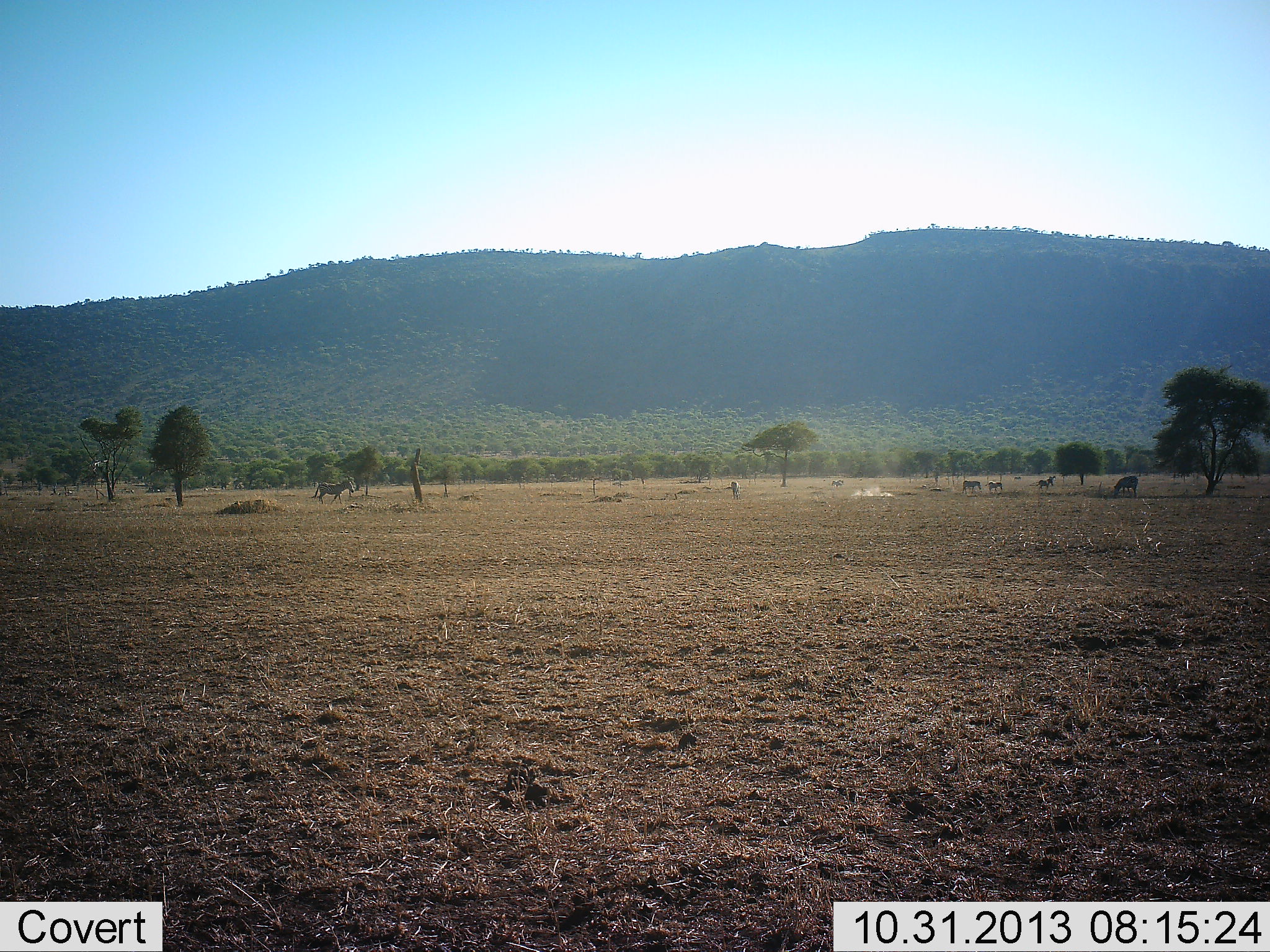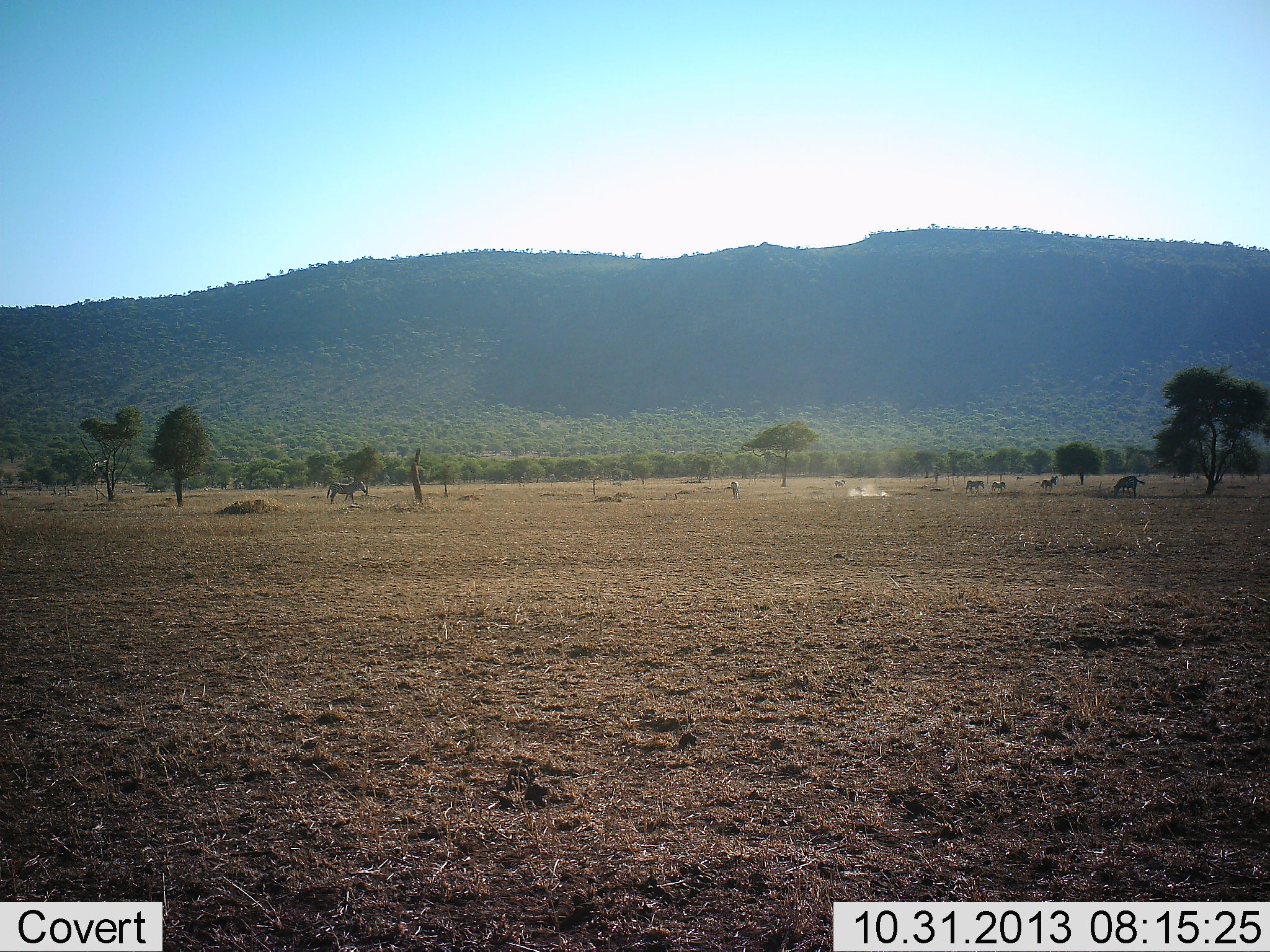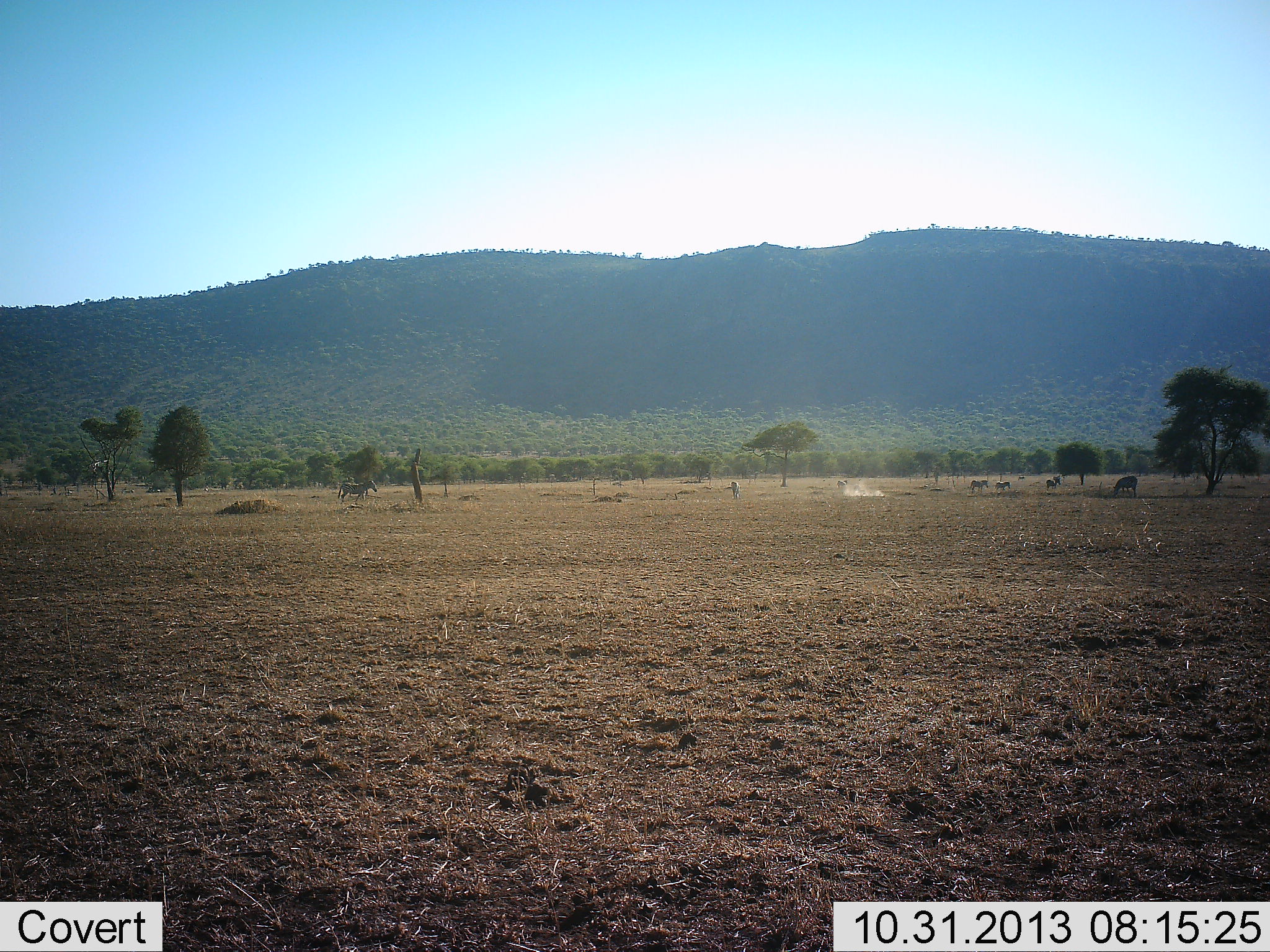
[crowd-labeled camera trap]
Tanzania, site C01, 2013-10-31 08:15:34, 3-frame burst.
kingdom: Animalia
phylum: Chordata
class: Mammalia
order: Perissodactyla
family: Equidae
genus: Equus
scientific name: Equus quagga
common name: plains zebra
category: zebra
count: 5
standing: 33%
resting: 0%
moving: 90%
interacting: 5%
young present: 12%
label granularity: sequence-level